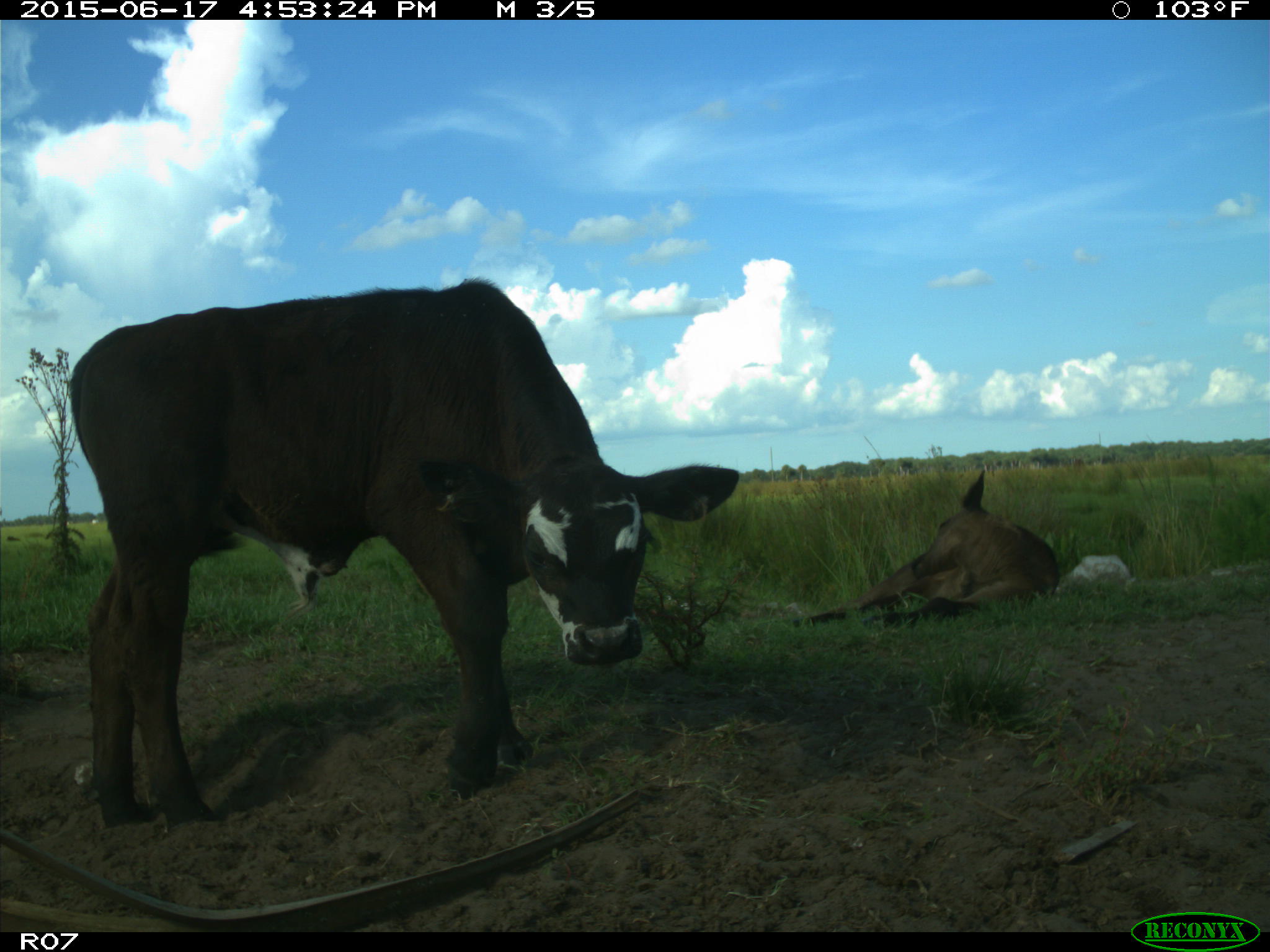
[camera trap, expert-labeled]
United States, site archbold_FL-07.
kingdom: Animalia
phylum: Chordata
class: Mammalia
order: Artiodactyla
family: Bovidae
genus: Bos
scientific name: Bos taurus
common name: domestic cow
Bos taurus (domestic cow).